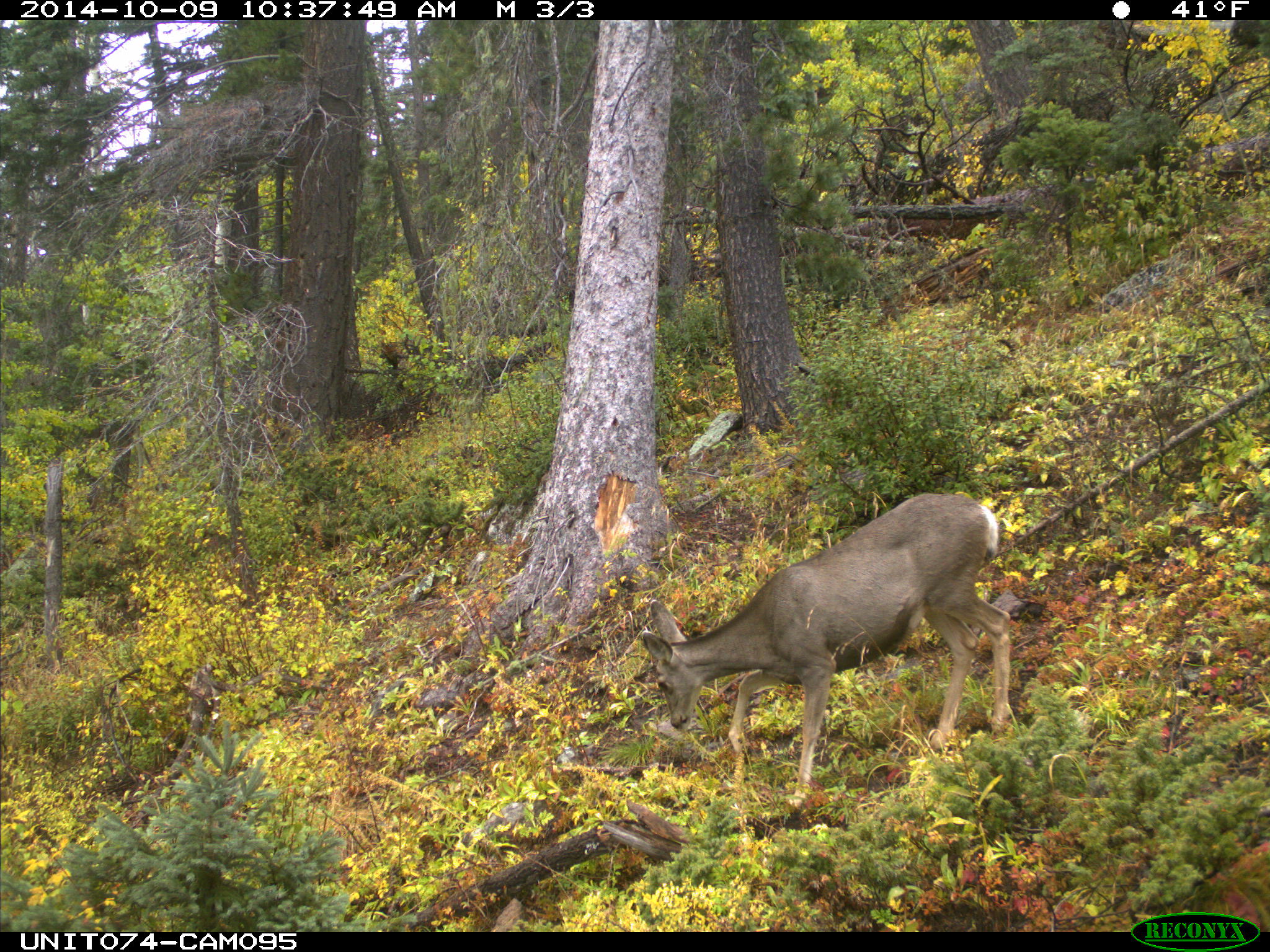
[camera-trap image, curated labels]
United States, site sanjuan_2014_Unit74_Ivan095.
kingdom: Animalia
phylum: Chordata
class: Mammalia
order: Artiodactyla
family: Cervidae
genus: Odocoileus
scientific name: Odocoileus hemionus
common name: mule deer